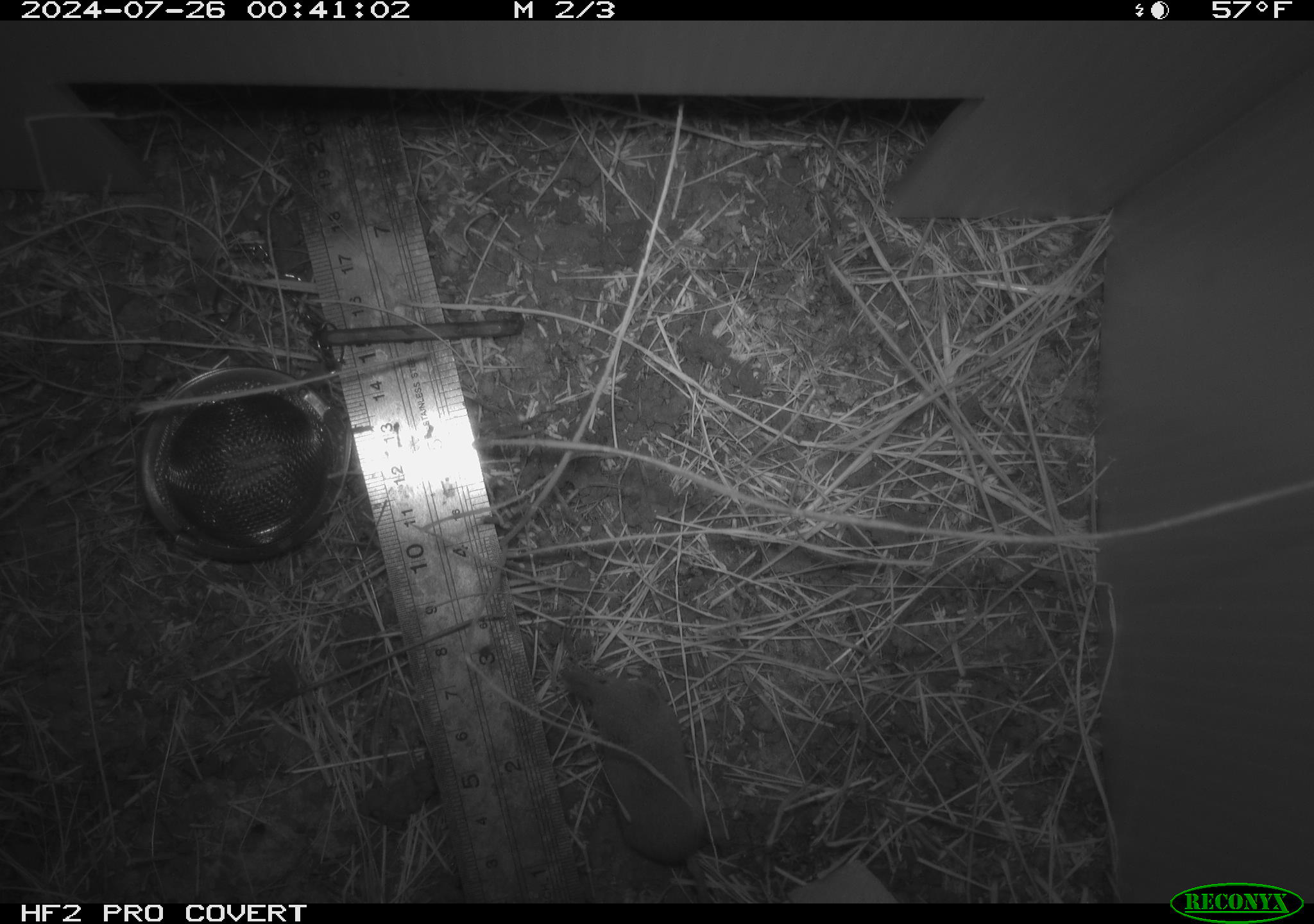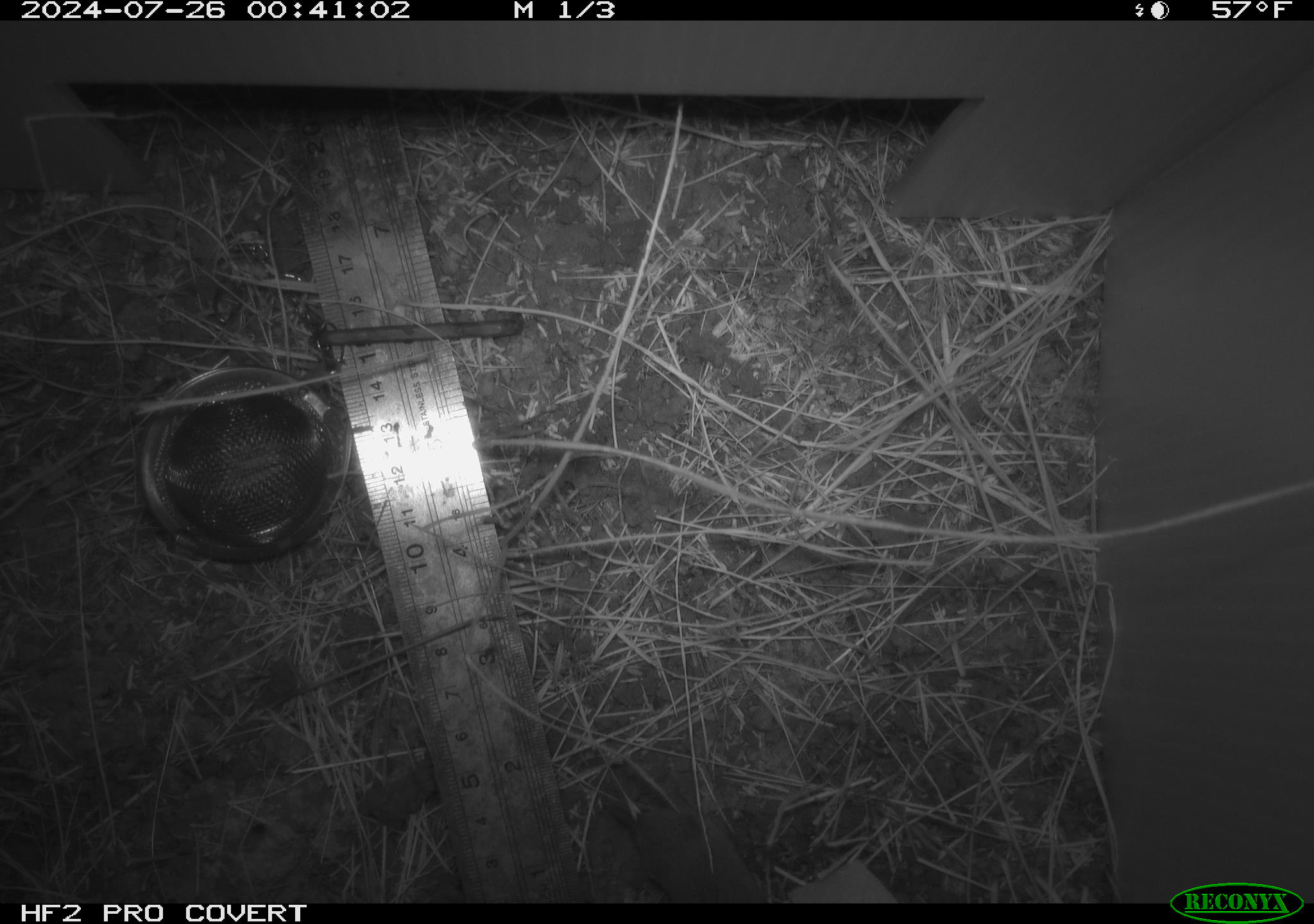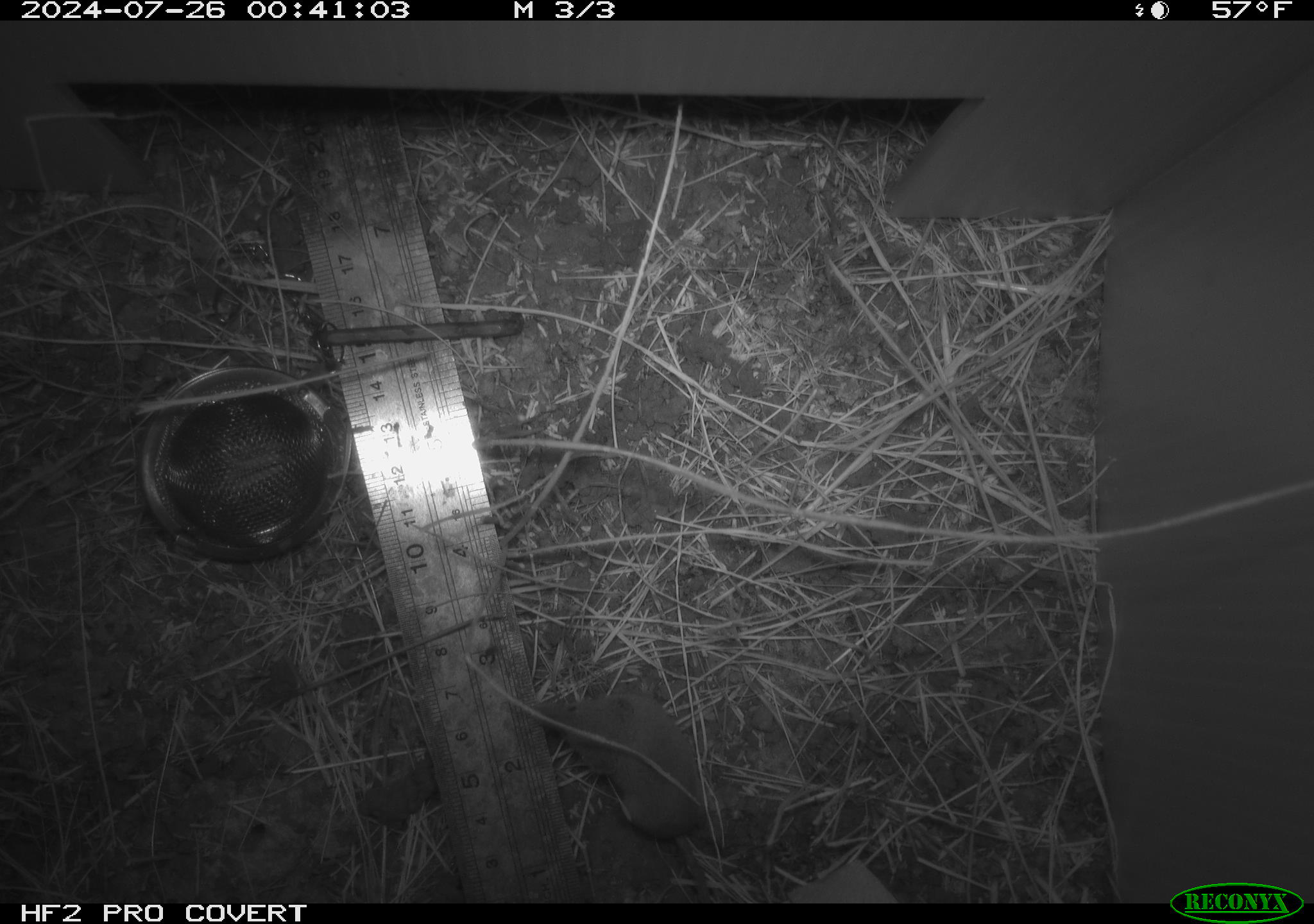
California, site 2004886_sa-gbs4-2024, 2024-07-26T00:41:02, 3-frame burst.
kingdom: Animalia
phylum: Chordata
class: Mammalia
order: Eulipotyphla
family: Soricidae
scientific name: Soricidae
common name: shrews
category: soricidae family